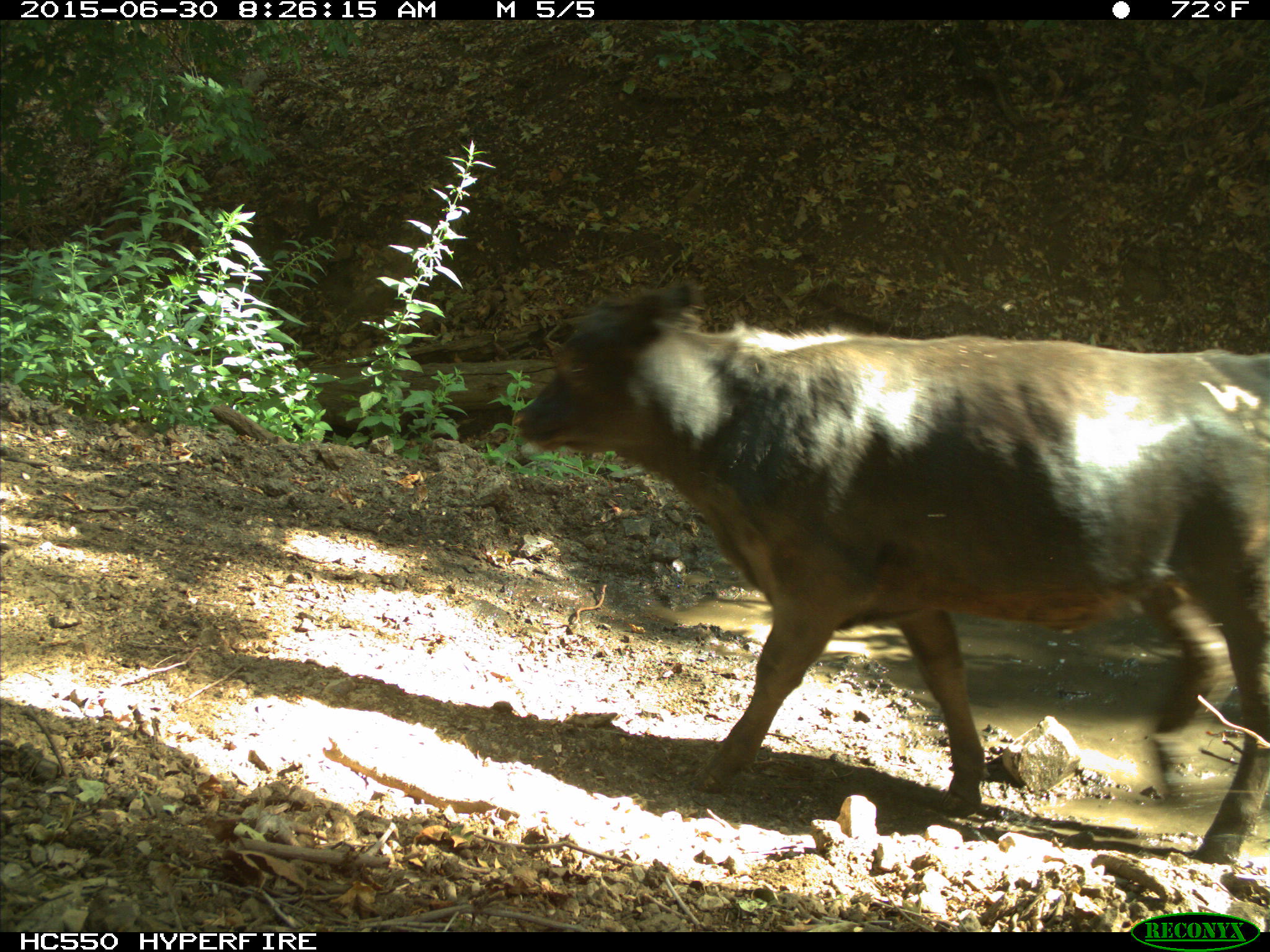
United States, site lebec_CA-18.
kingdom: Animalia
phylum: Chordata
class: Mammalia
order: Artiodactyla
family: Bovidae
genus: Bos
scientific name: Bos taurus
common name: domestic cow